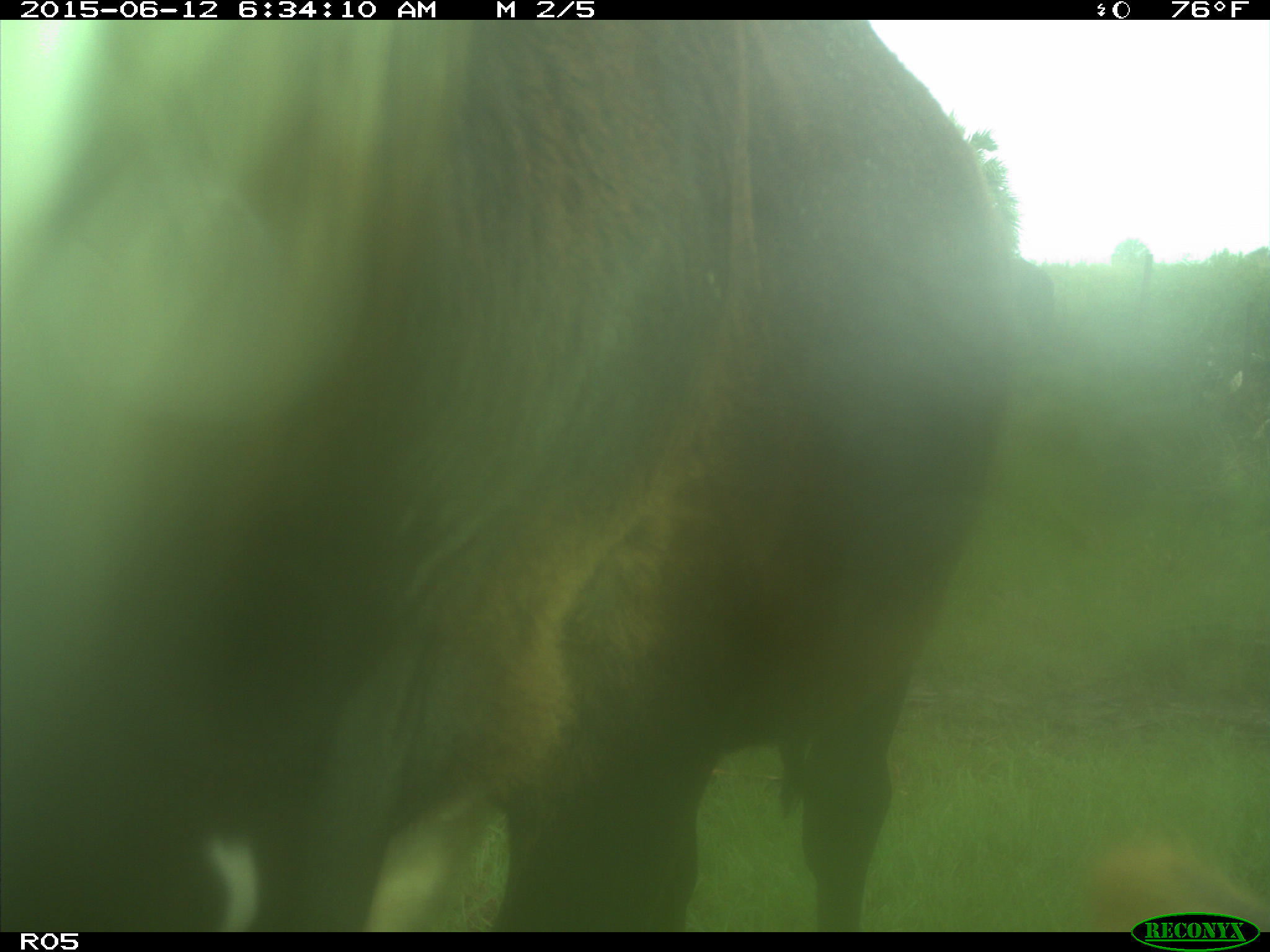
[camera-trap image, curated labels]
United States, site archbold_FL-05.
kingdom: Animalia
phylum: Chordata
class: Mammalia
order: Artiodactyla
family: Bovidae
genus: Bos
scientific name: Bos taurus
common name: domestic cow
Bos taurus (domestic cow).